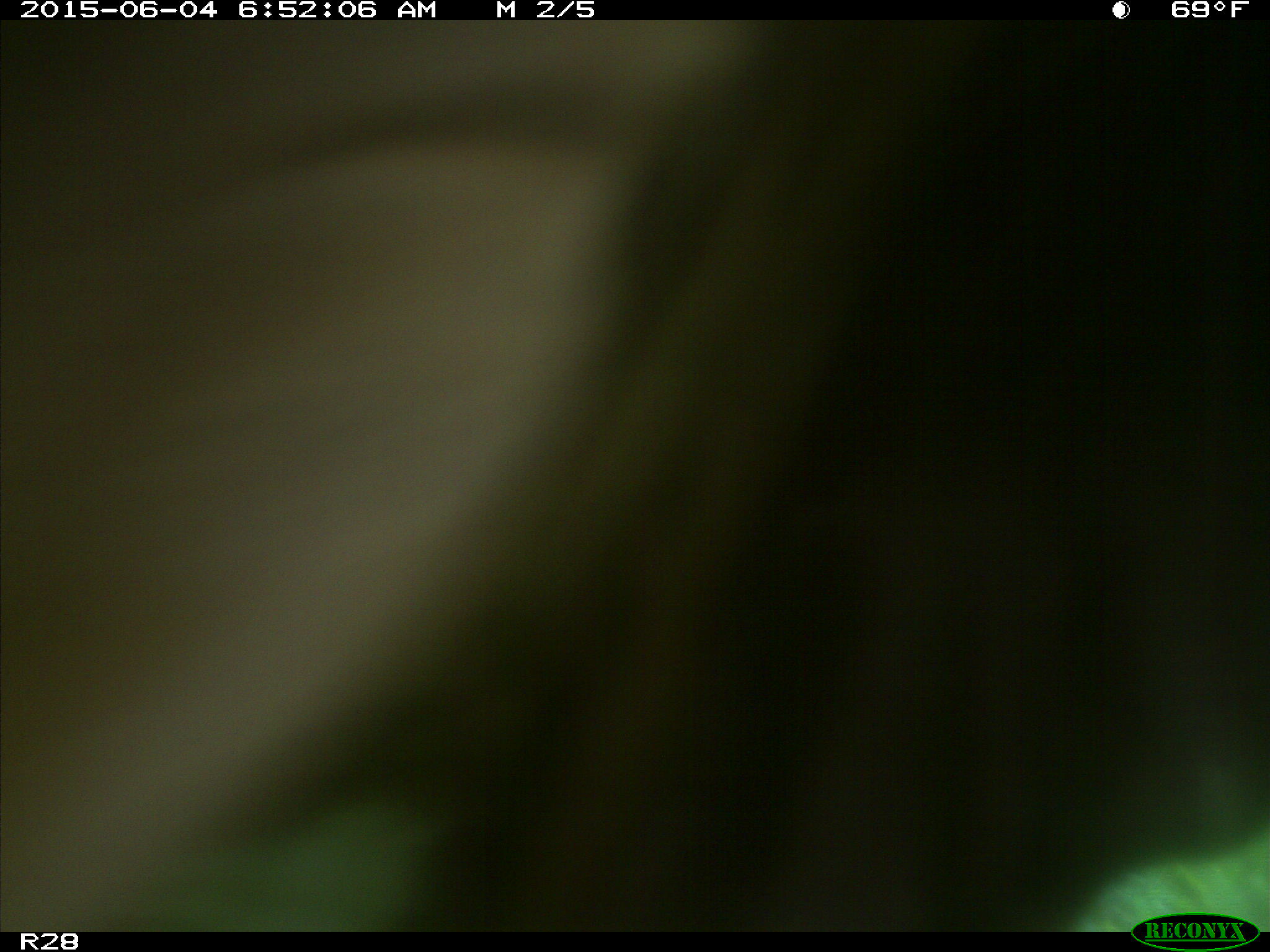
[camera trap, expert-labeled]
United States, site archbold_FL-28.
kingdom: Animalia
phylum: Chordata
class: Mammalia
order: Artiodactyla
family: Bovidae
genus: Bos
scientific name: Bos taurus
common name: domestic cow